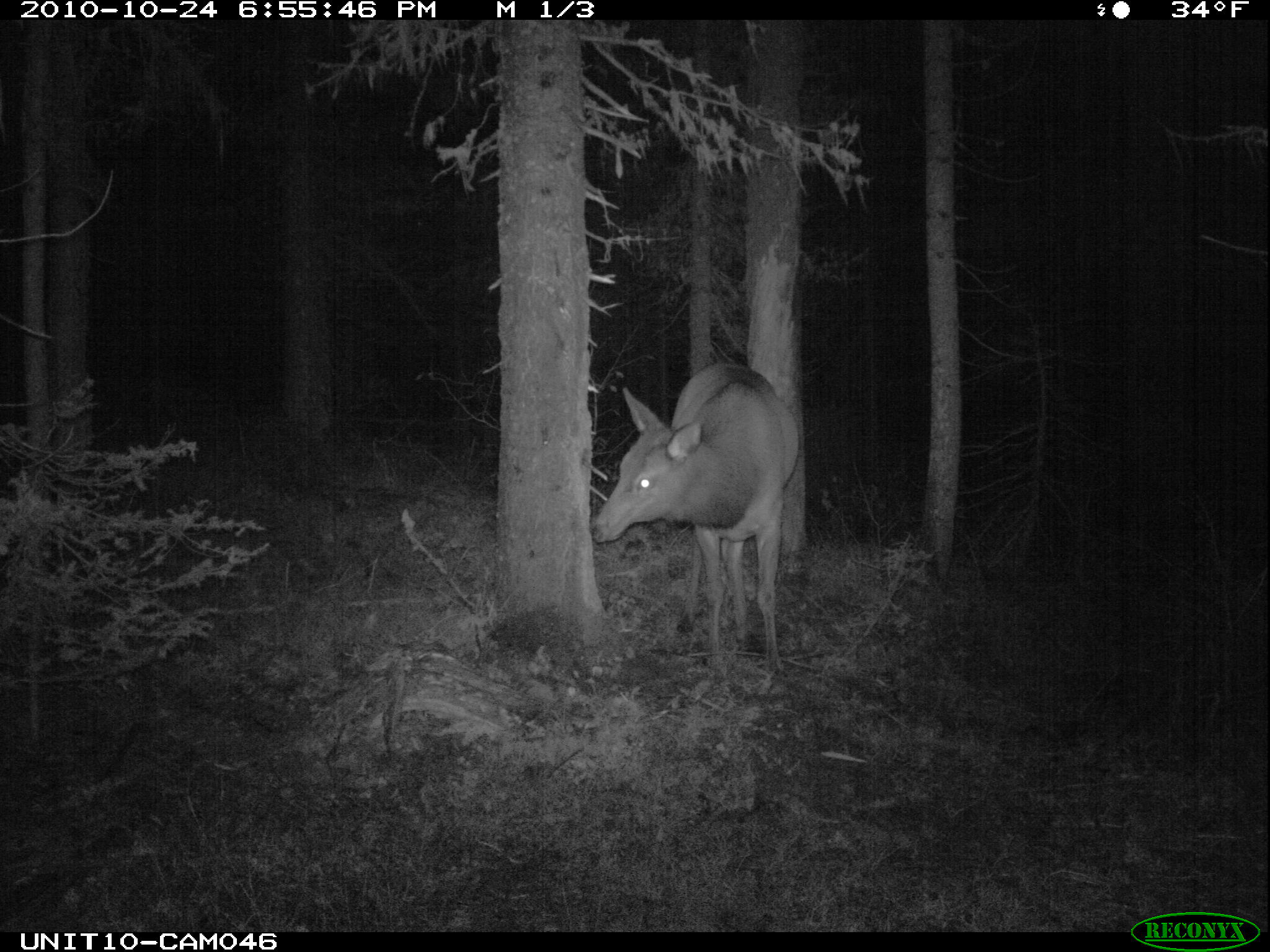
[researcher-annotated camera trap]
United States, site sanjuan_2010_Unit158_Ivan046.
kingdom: Animalia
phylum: Chordata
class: Mammalia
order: Artiodactyla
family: Cervidae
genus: Cervus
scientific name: Cervus elaphus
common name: red deer